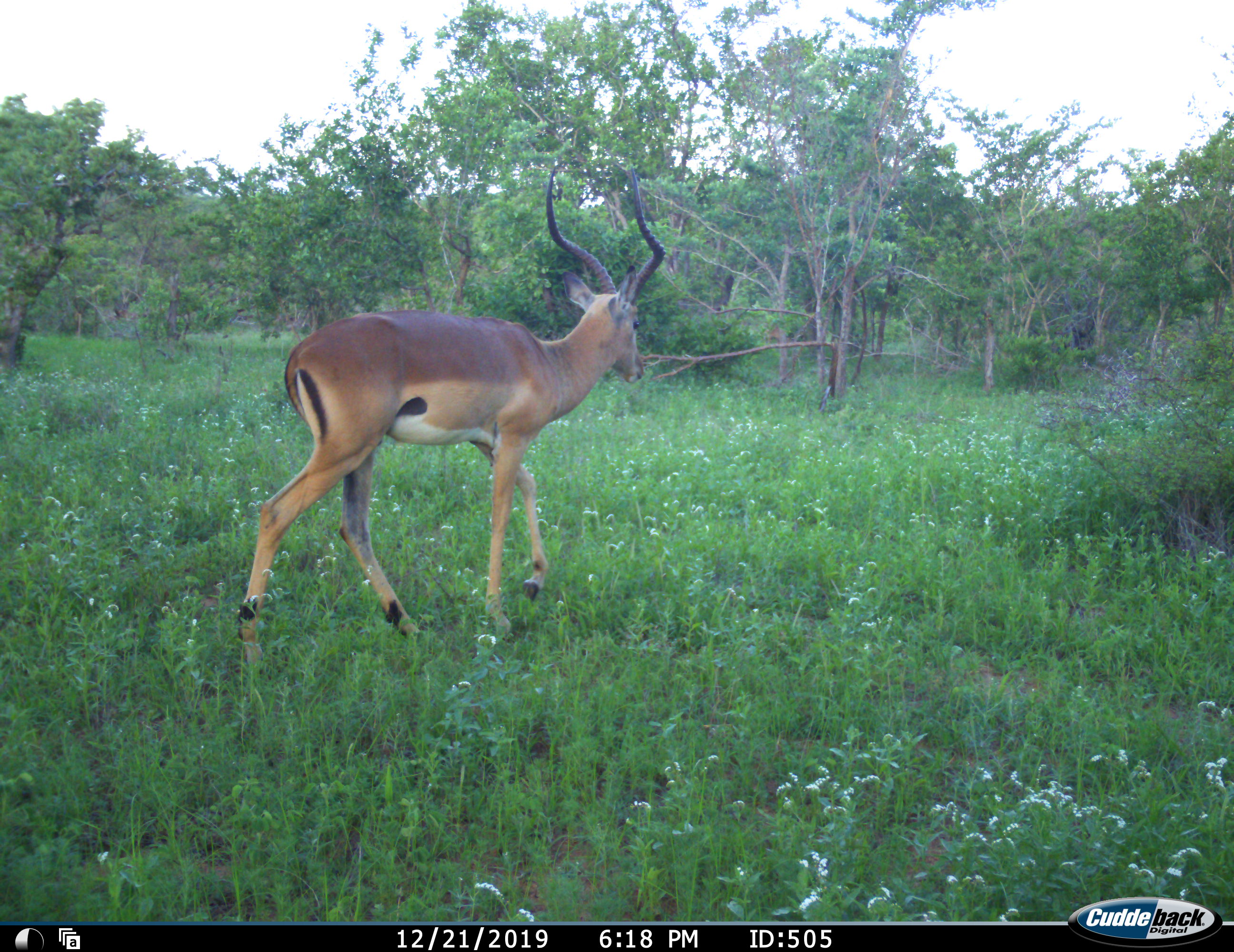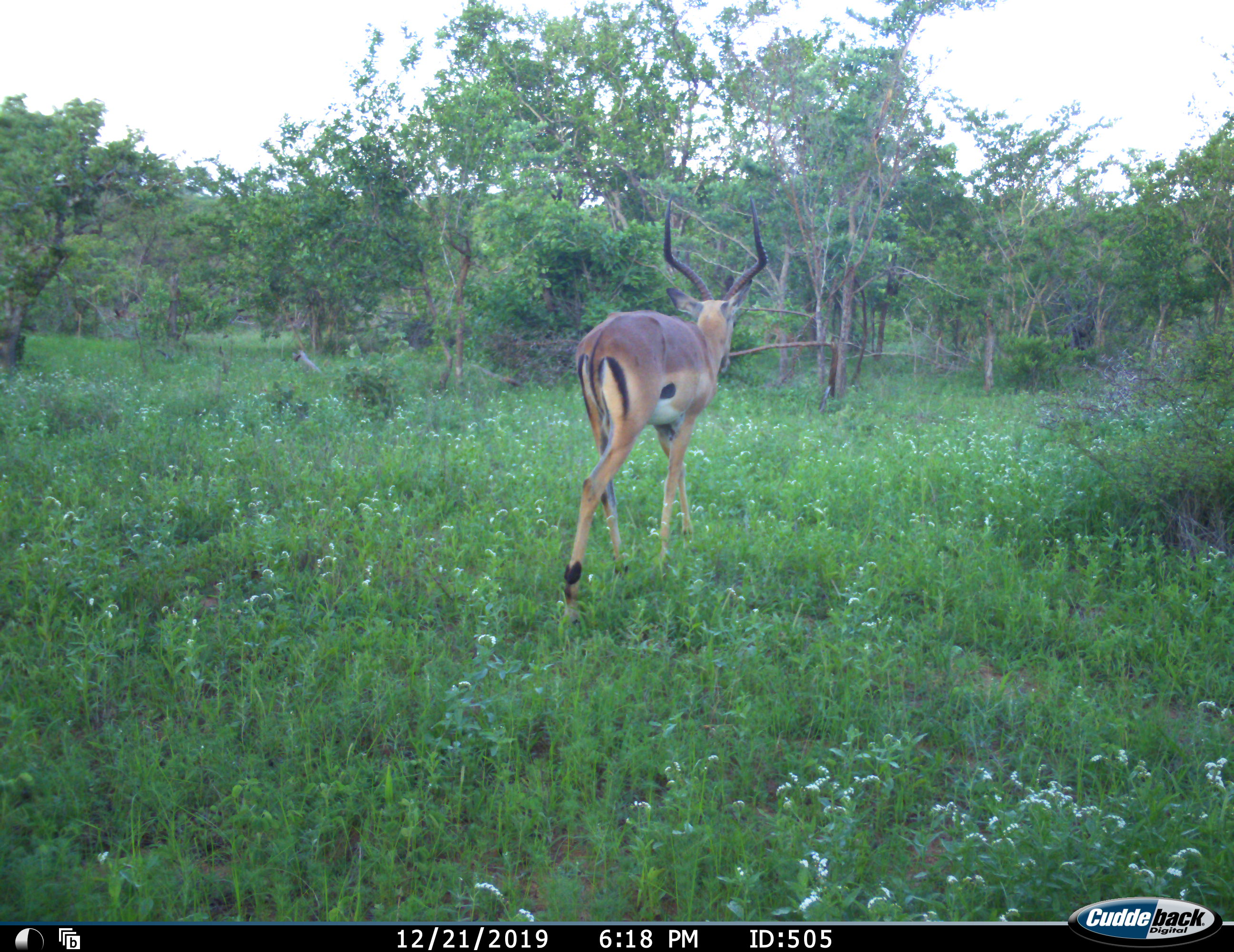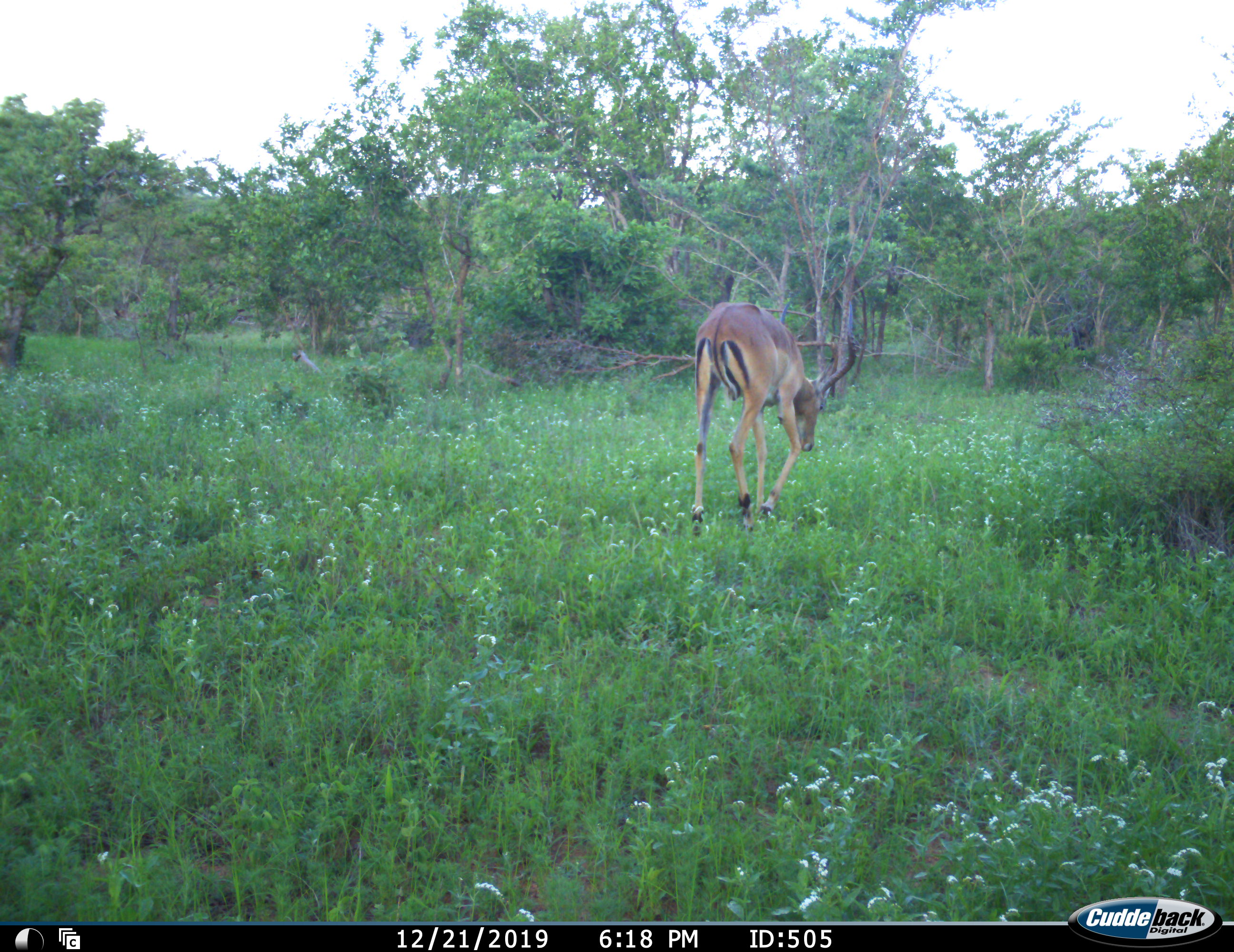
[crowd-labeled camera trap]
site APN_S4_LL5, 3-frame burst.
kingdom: Animalia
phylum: Chordata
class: Mammalia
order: Artiodactyla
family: Bovidae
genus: Aepyceros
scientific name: Aepyceros melampus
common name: impala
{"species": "impala (Aepyceros melampus)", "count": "1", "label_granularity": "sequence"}